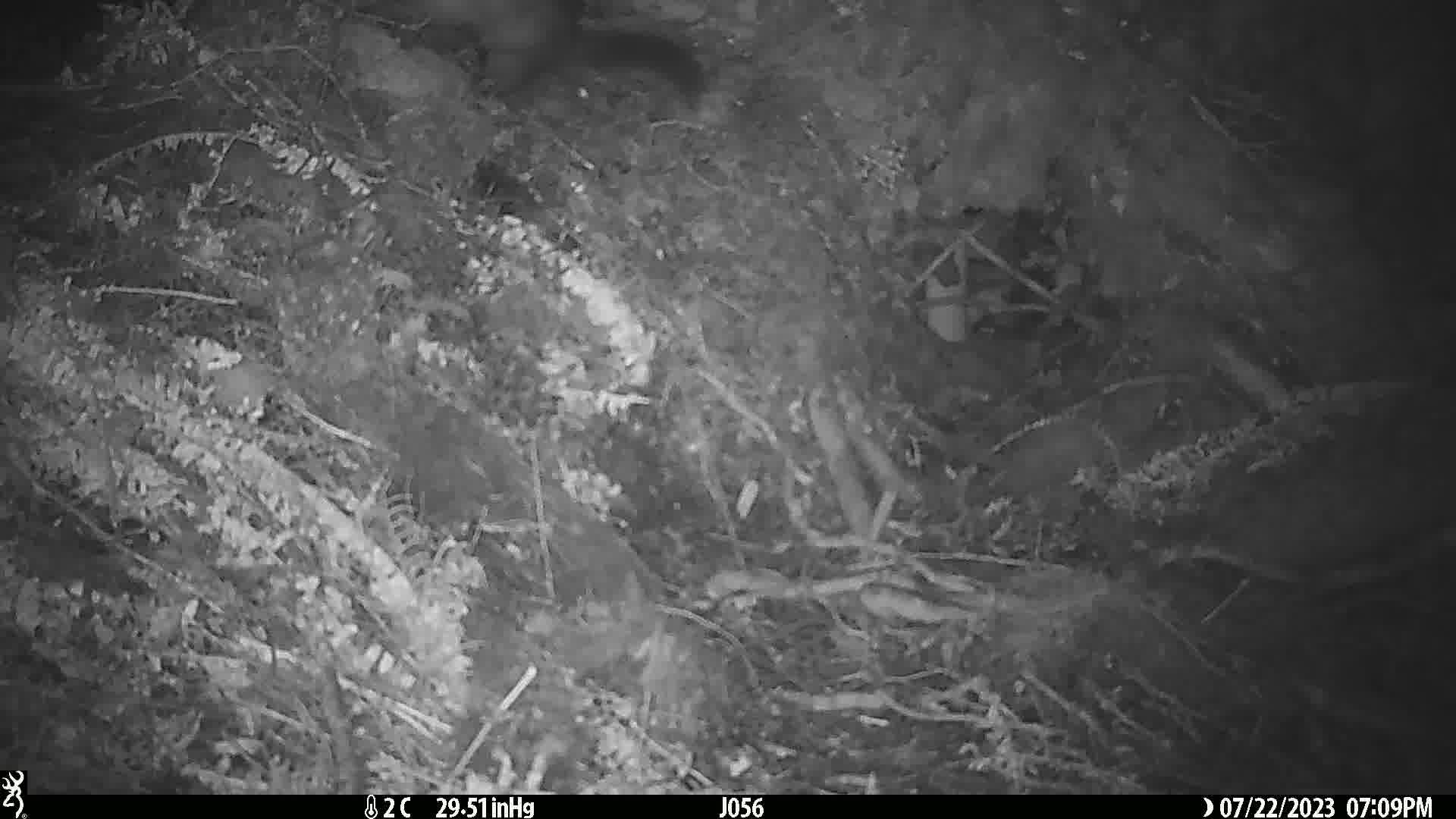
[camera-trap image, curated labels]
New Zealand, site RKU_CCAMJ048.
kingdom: Animalia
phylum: Chordata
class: Mammalia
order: Diprotodontia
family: Phalangeridae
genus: Trichosurus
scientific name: Trichosurus vulpecula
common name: common brushtail possum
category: possum